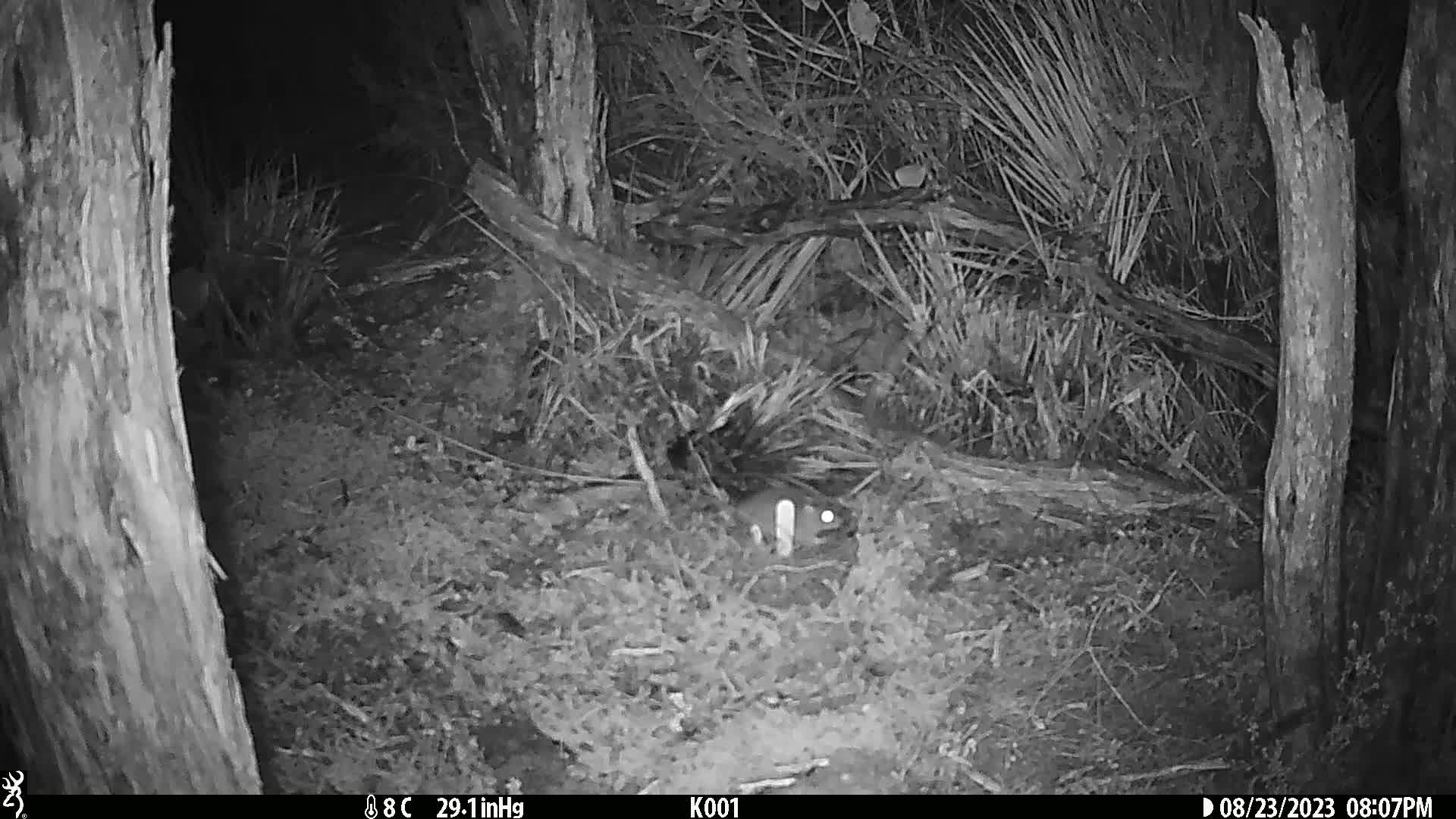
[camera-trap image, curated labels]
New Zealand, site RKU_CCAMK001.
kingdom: Animalia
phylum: Chordata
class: Mammalia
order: Rodentia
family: Muridae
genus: Rattus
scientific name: Rattus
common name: rat